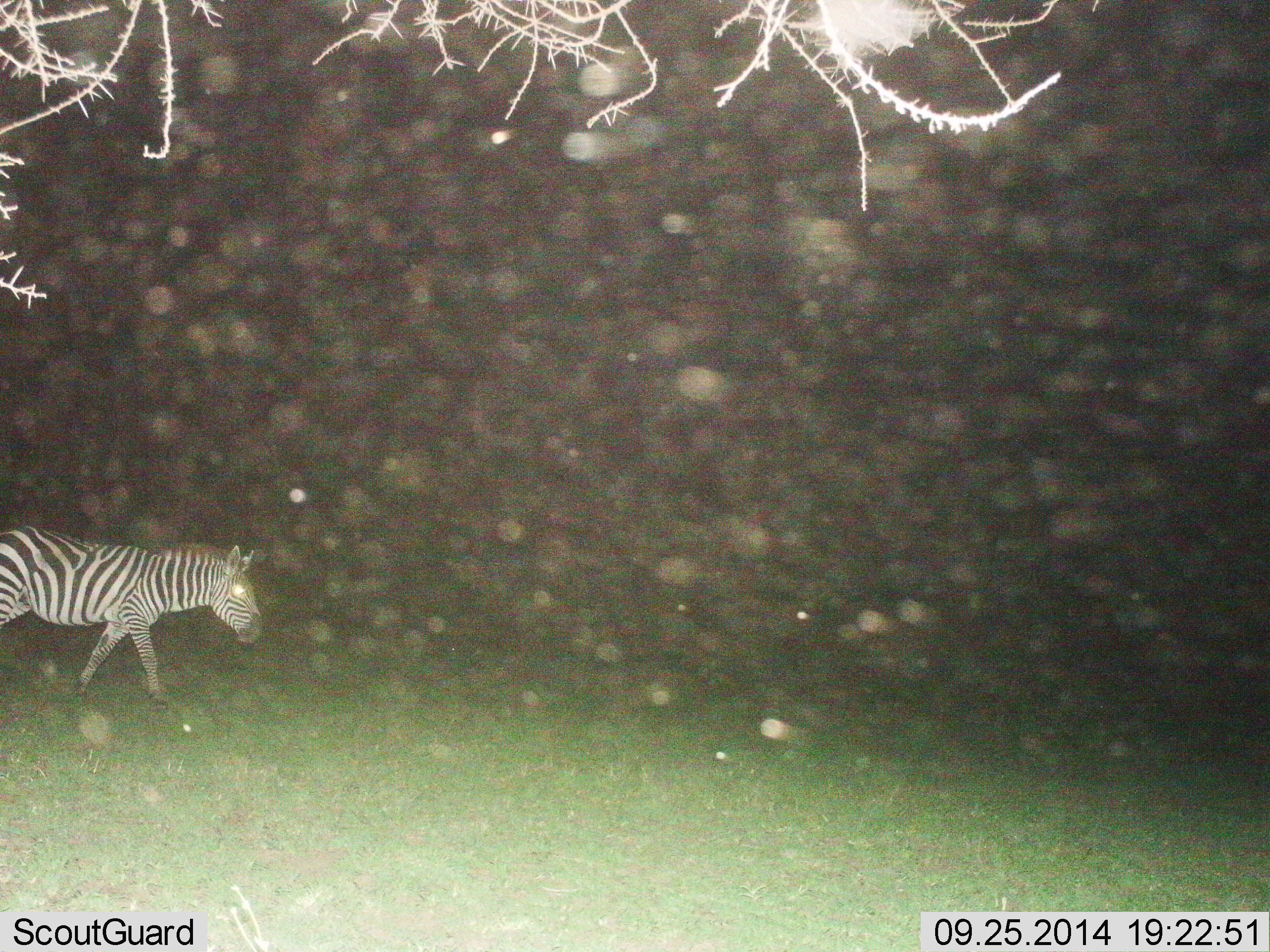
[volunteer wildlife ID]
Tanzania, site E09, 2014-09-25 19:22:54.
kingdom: Animalia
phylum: Chordata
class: Mammalia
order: Perissodactyla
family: Equidae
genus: Equus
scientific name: Equus quagga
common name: plains zebra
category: zebra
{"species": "zebra (plains zebra) (Equus quagga)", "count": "1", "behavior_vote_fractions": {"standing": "20%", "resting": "0%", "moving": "90%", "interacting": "0%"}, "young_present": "0%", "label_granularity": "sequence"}